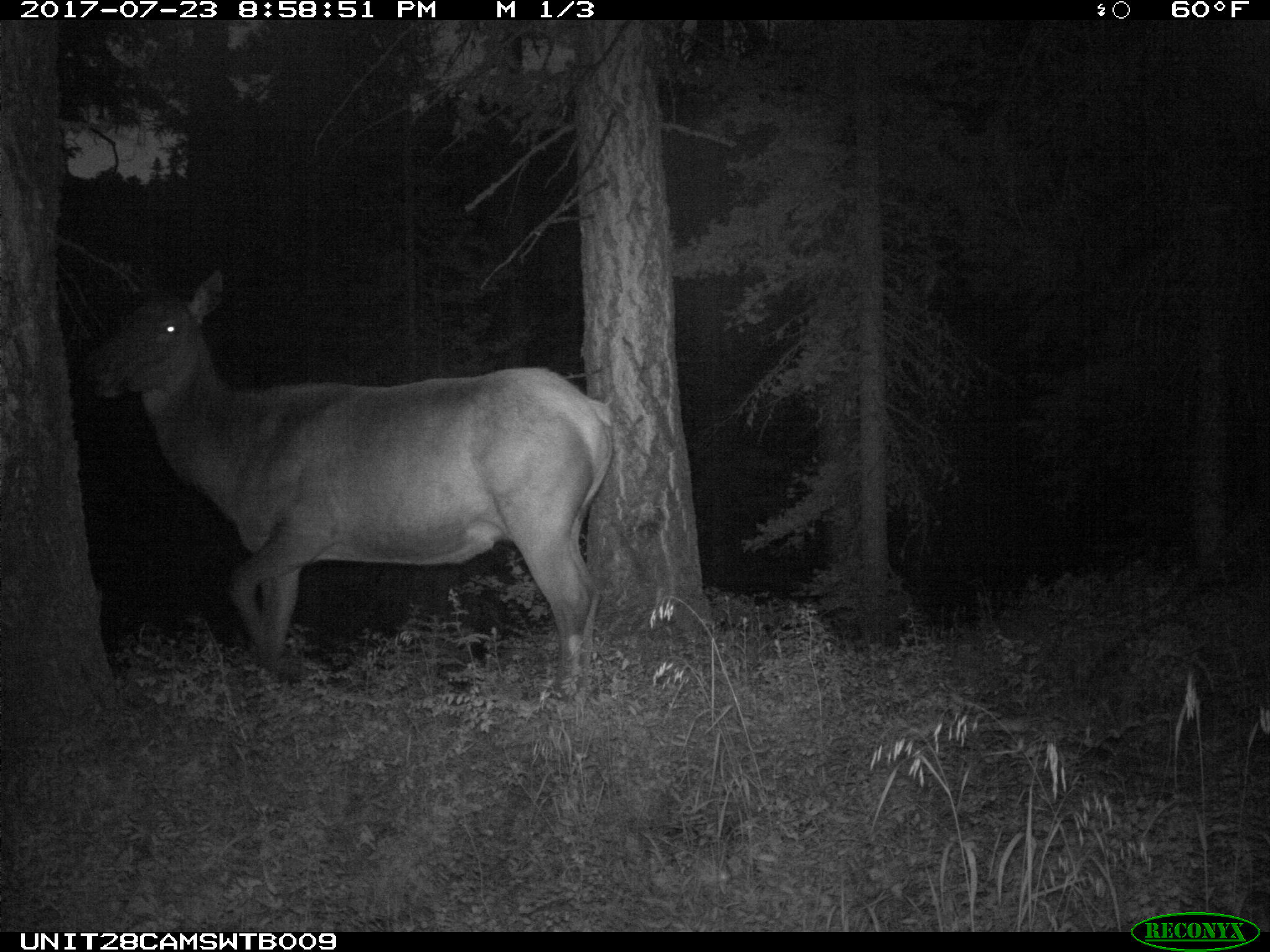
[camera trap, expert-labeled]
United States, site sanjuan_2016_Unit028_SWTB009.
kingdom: Animalia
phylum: Chordata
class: Mammalia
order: Artiodactyla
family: Cervidae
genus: Cervus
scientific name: Cervus elaphus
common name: red deer